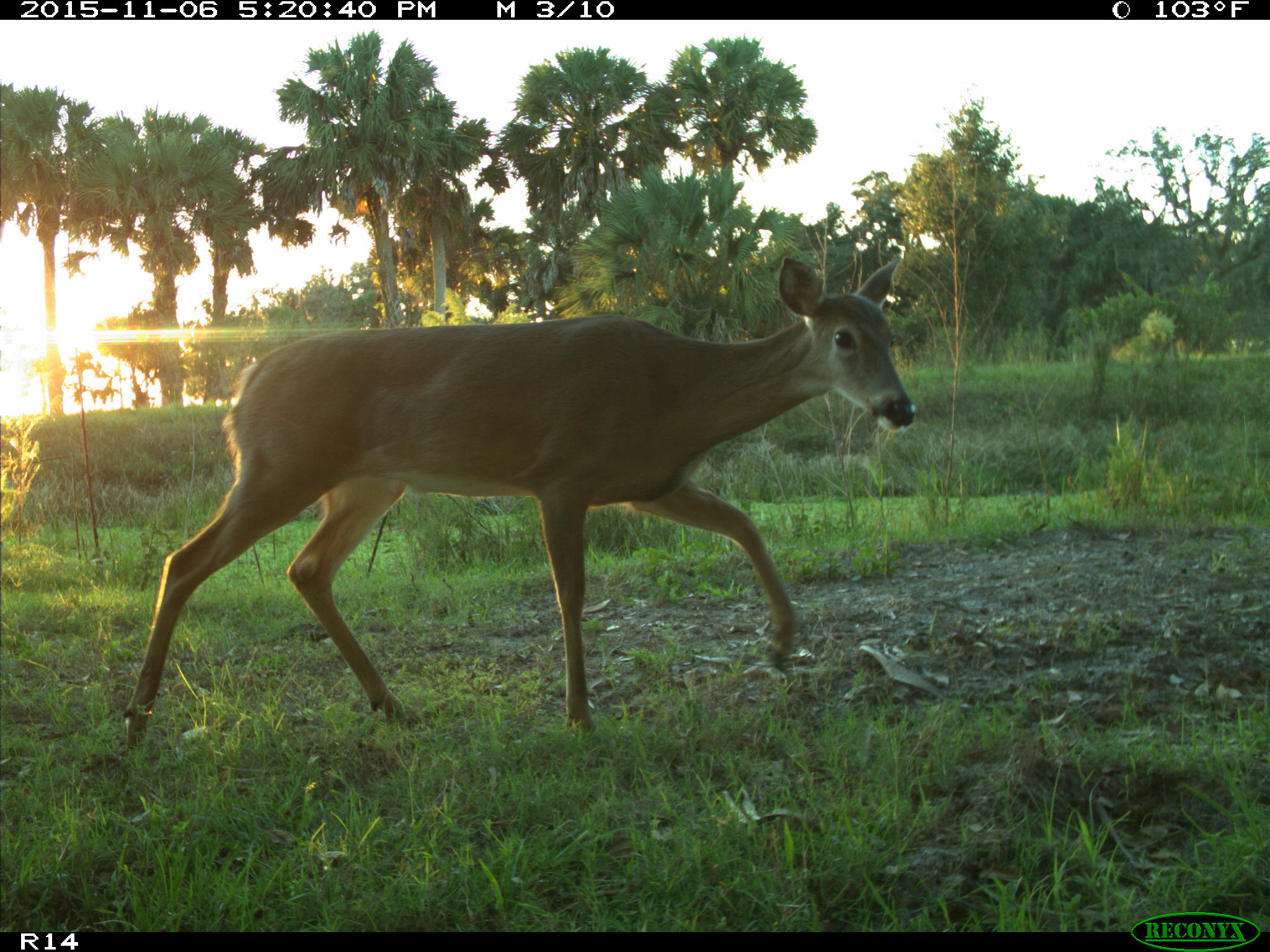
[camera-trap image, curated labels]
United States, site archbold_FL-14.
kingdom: Animalia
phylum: Chordata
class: Mammalia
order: Artiodactyla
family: Cervidae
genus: Odocoileus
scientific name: Odocoileus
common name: deer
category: unidentified deer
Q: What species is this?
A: Unidentified deer (deer) (Odocoileus).